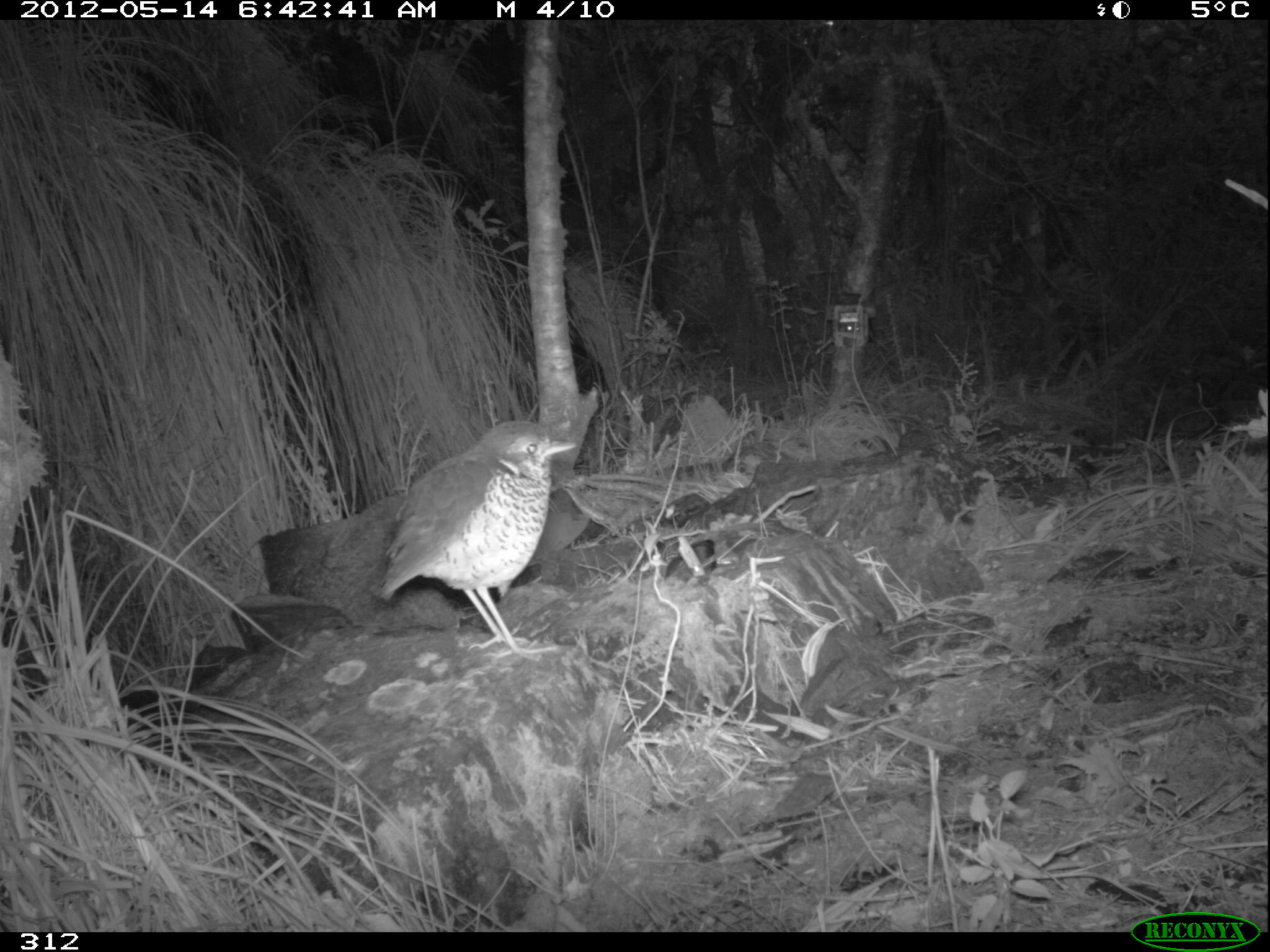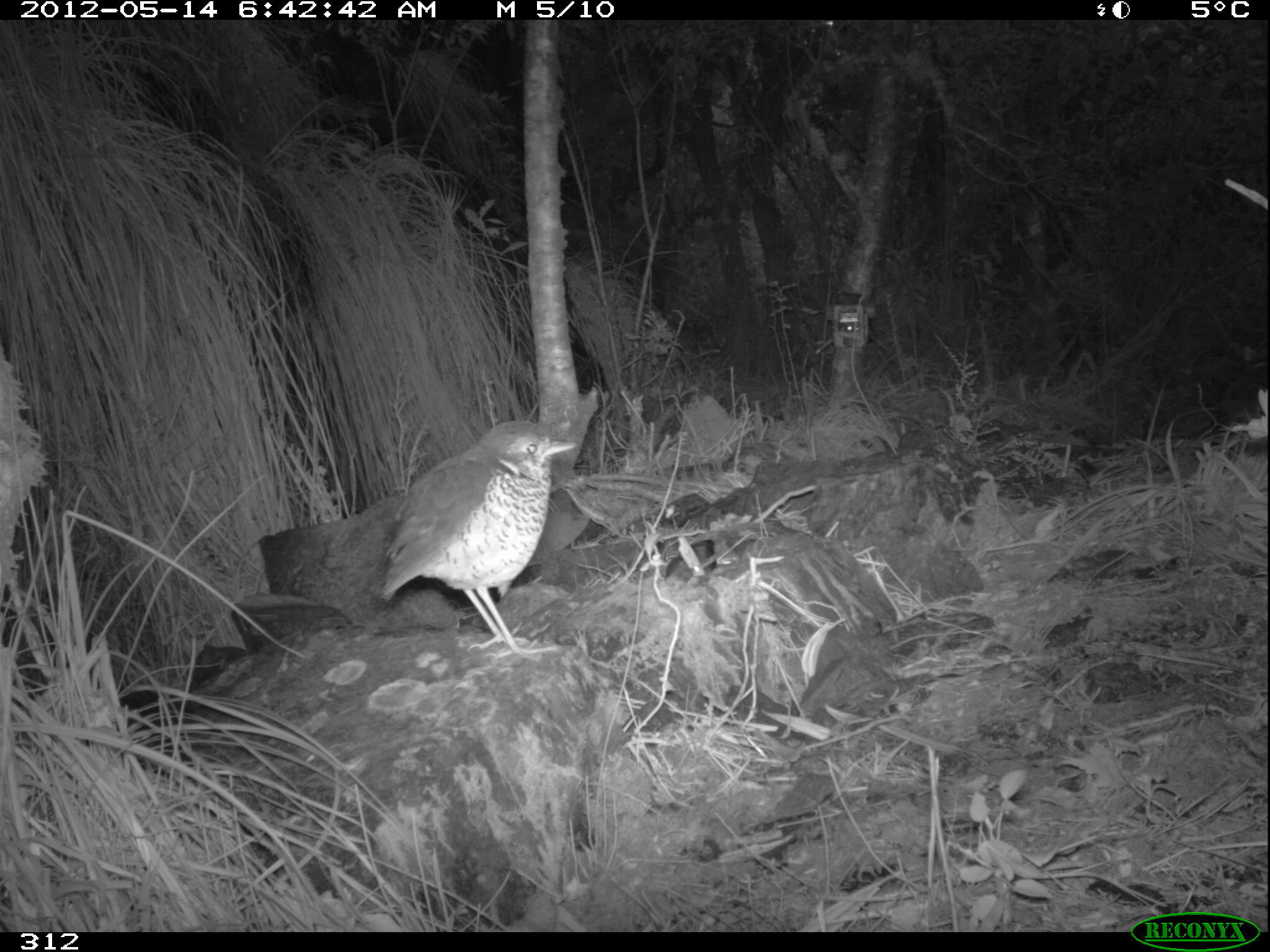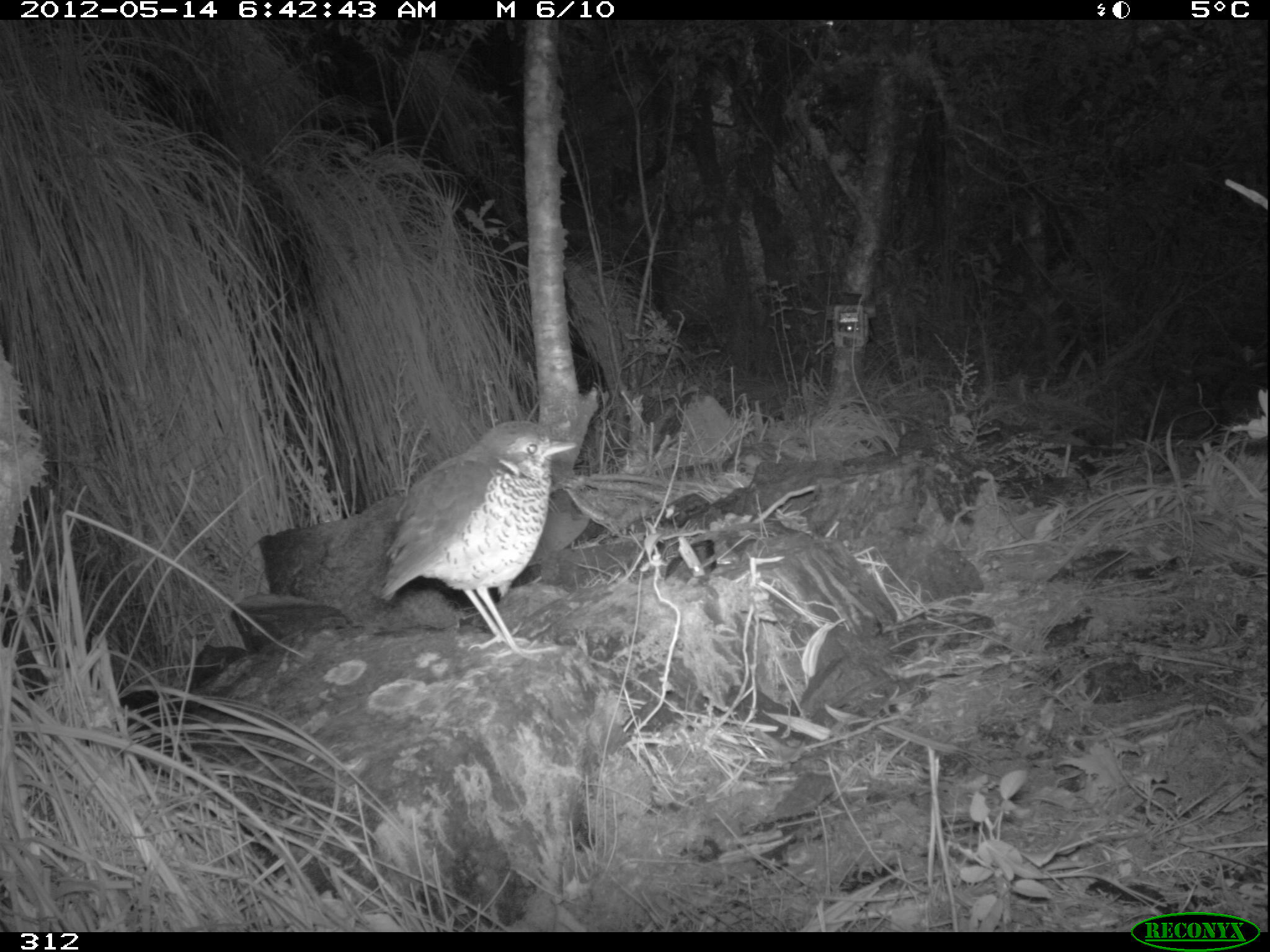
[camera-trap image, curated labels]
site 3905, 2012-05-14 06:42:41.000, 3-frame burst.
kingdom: Animalia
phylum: Chordata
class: Aves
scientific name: Aves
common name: bird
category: unknown bird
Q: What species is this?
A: Unknown bird (bird) (Aves).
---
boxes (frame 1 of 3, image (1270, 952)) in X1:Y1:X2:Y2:
unknown bird: 374:419:579:658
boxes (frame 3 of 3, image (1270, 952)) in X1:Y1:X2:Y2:
unknown bird: 376:416:579:660